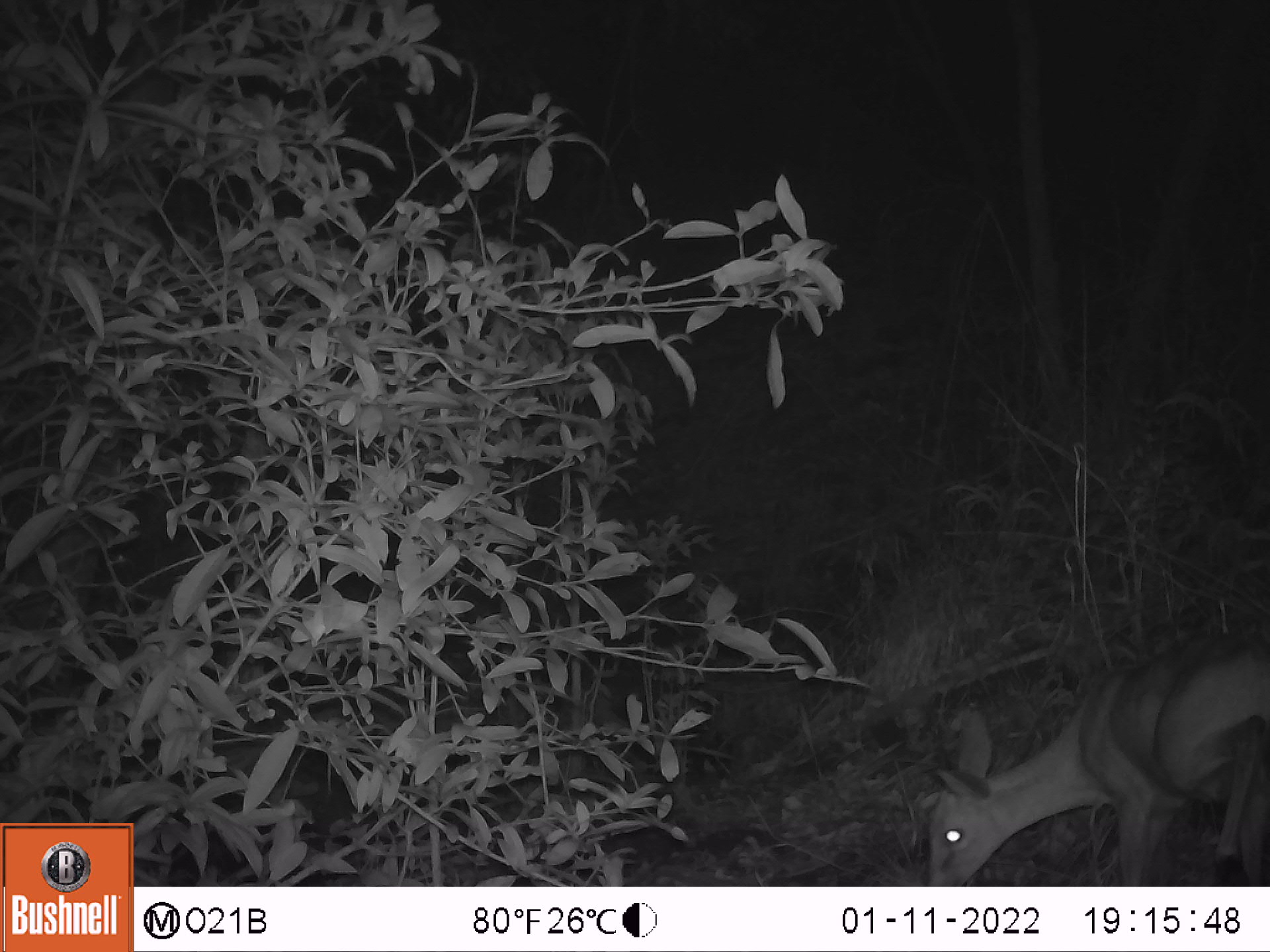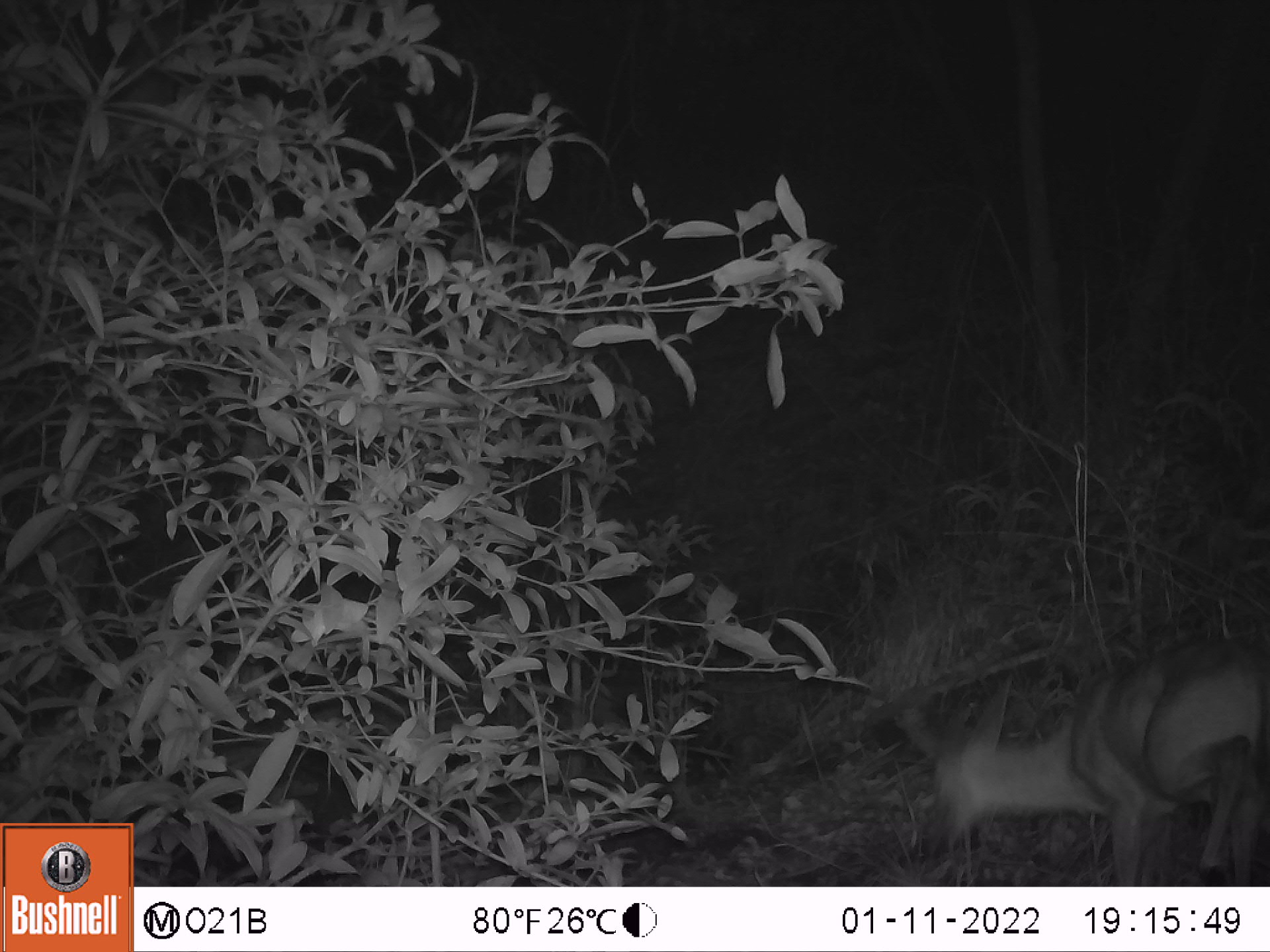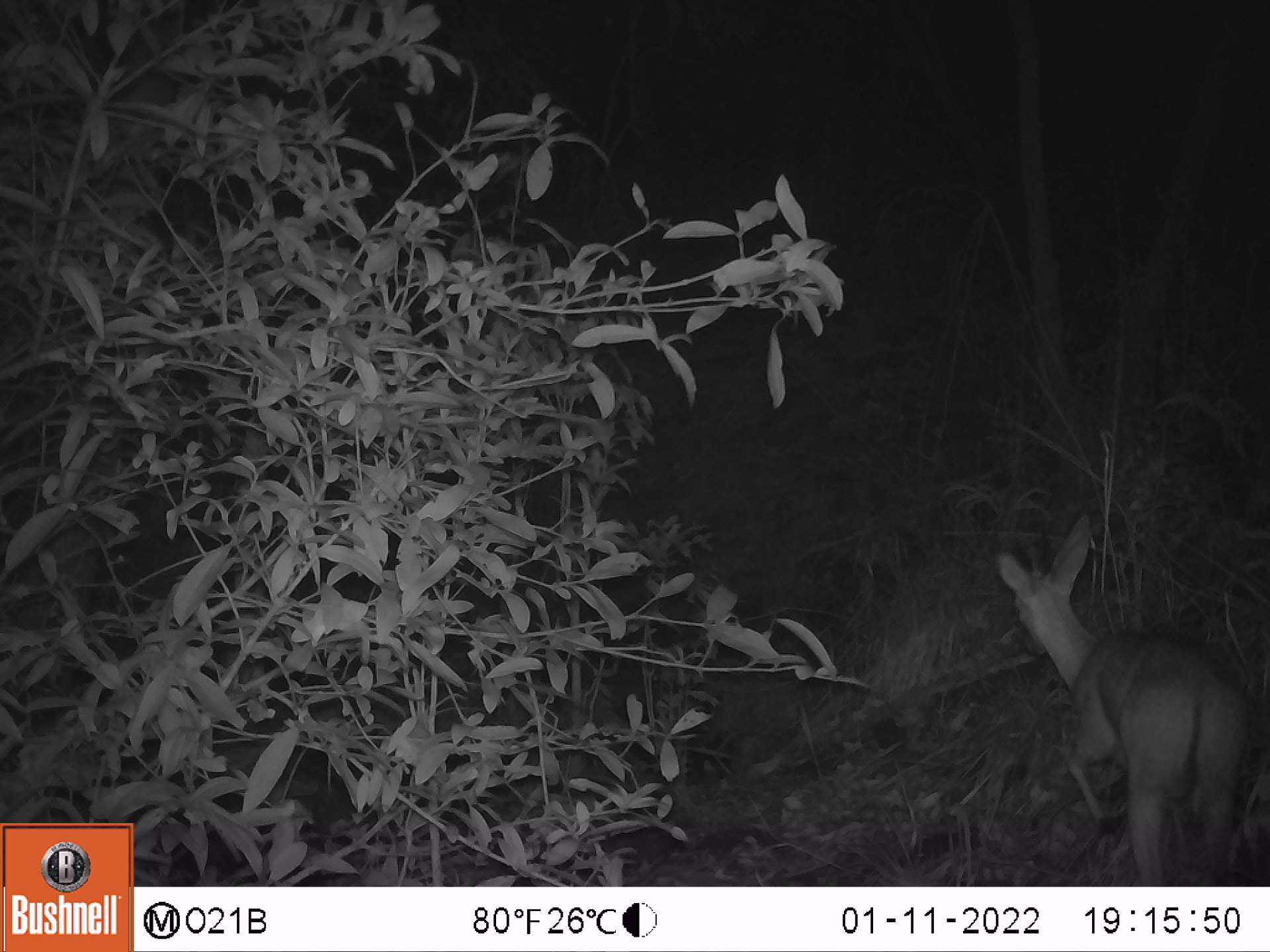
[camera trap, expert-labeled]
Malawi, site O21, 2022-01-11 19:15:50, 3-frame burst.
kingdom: Animalia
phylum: Chordata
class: Mammalia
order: Artiodactyla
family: Bovidae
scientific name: Antilopinae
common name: small antelope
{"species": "small antelope (Antilopinae)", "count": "1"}